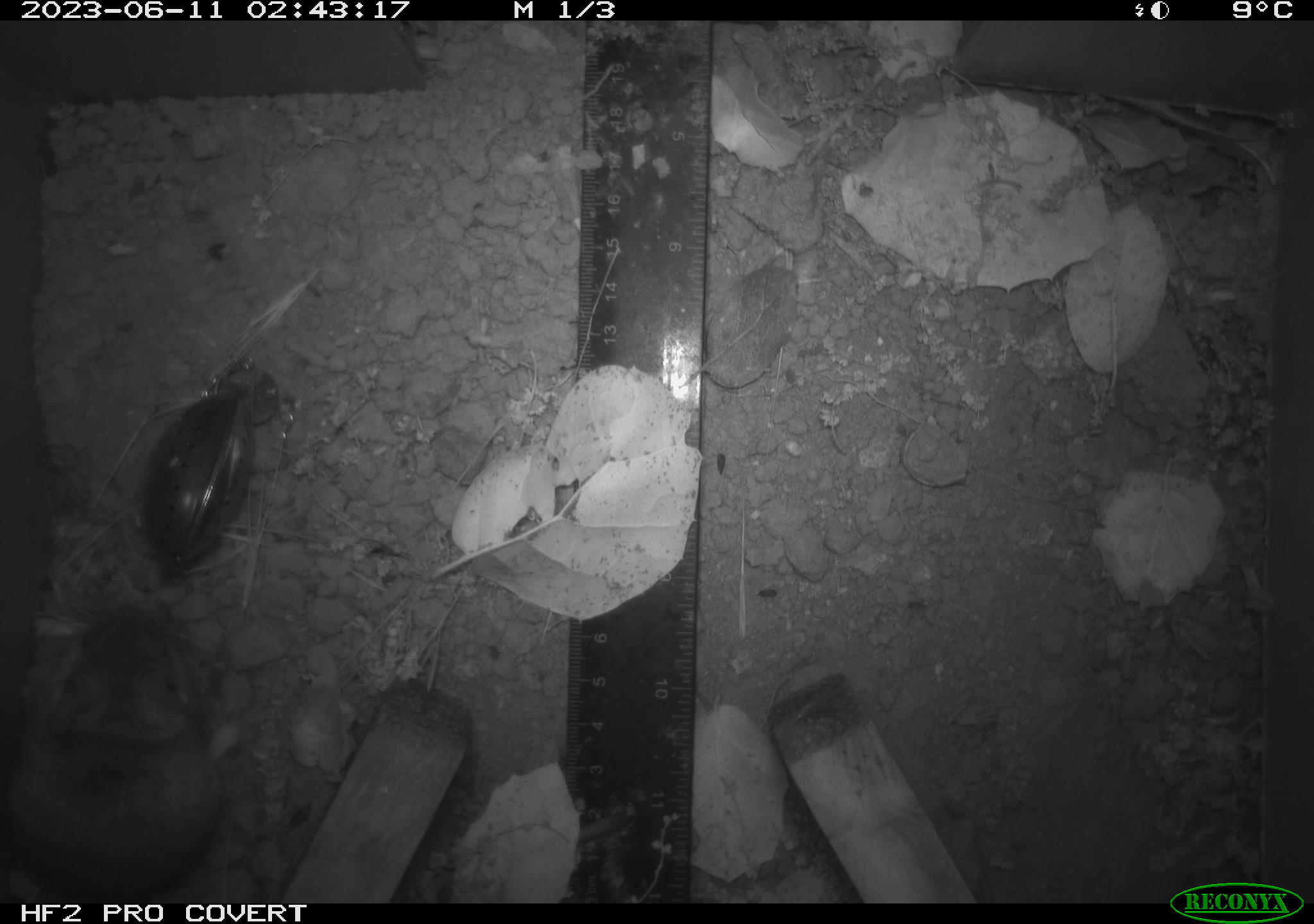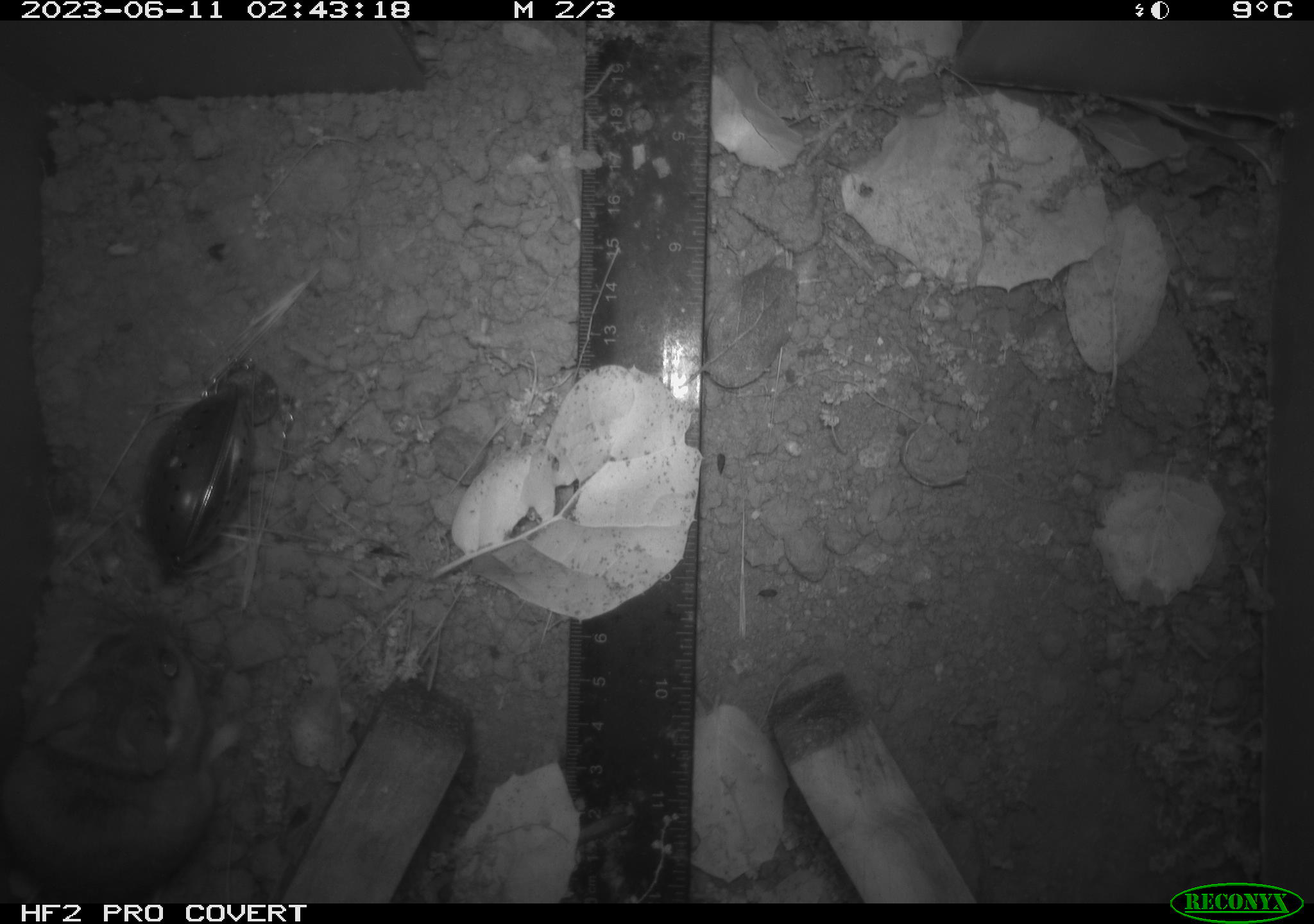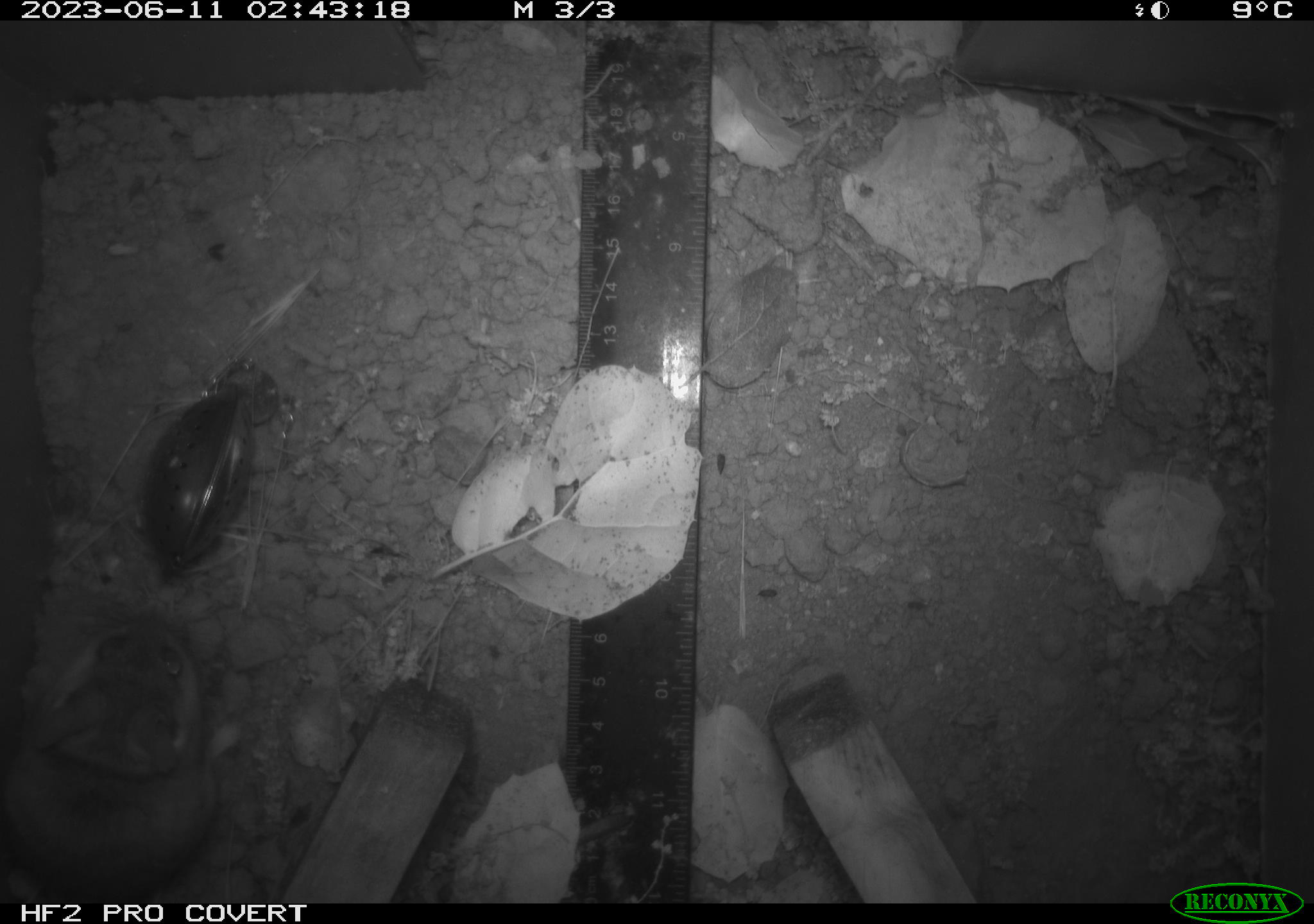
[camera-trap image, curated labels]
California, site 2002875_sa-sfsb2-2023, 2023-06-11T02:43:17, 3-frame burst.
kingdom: Animalia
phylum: Chordata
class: Mammalia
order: Rodentia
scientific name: Rodentia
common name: mouse species